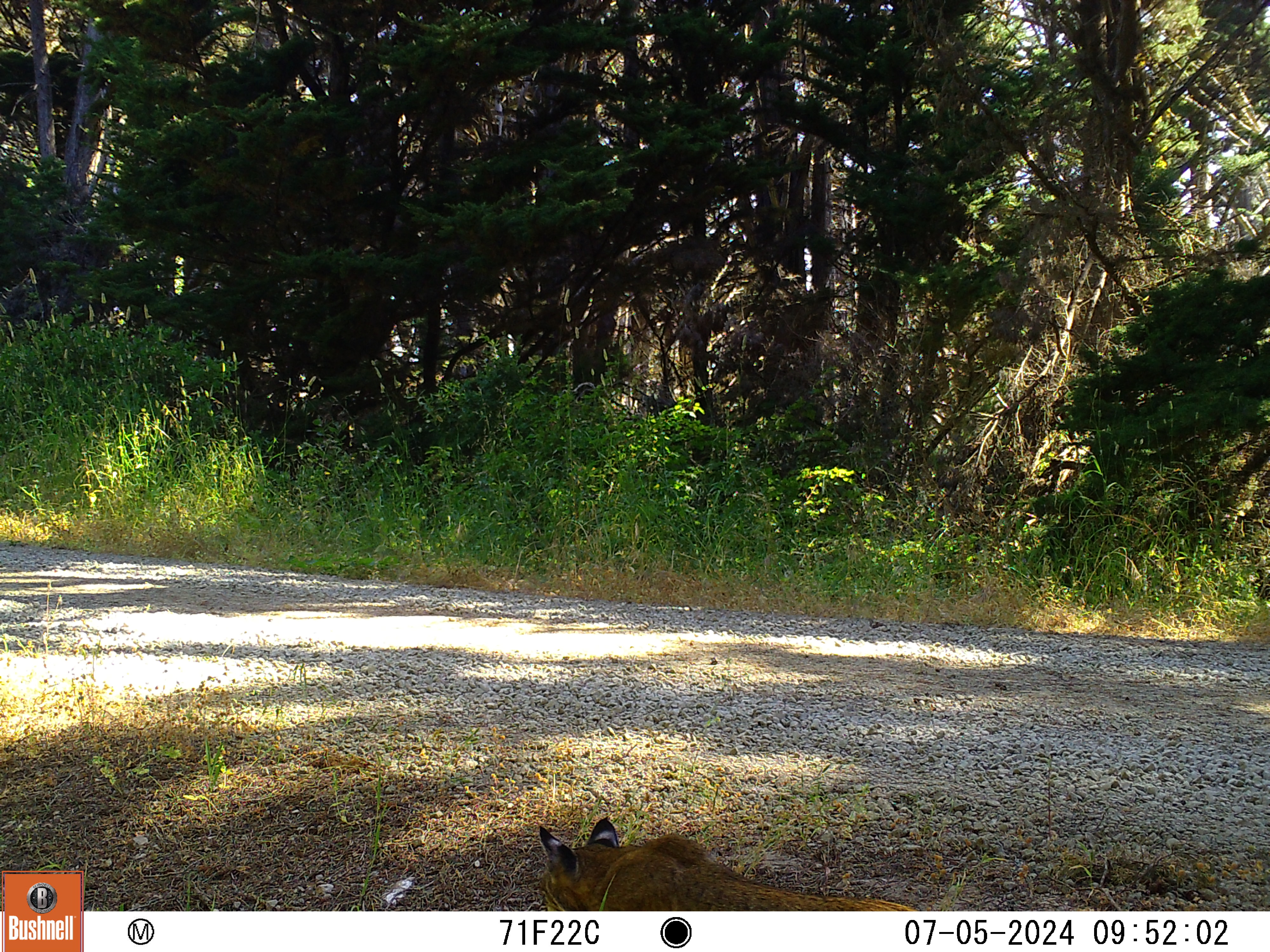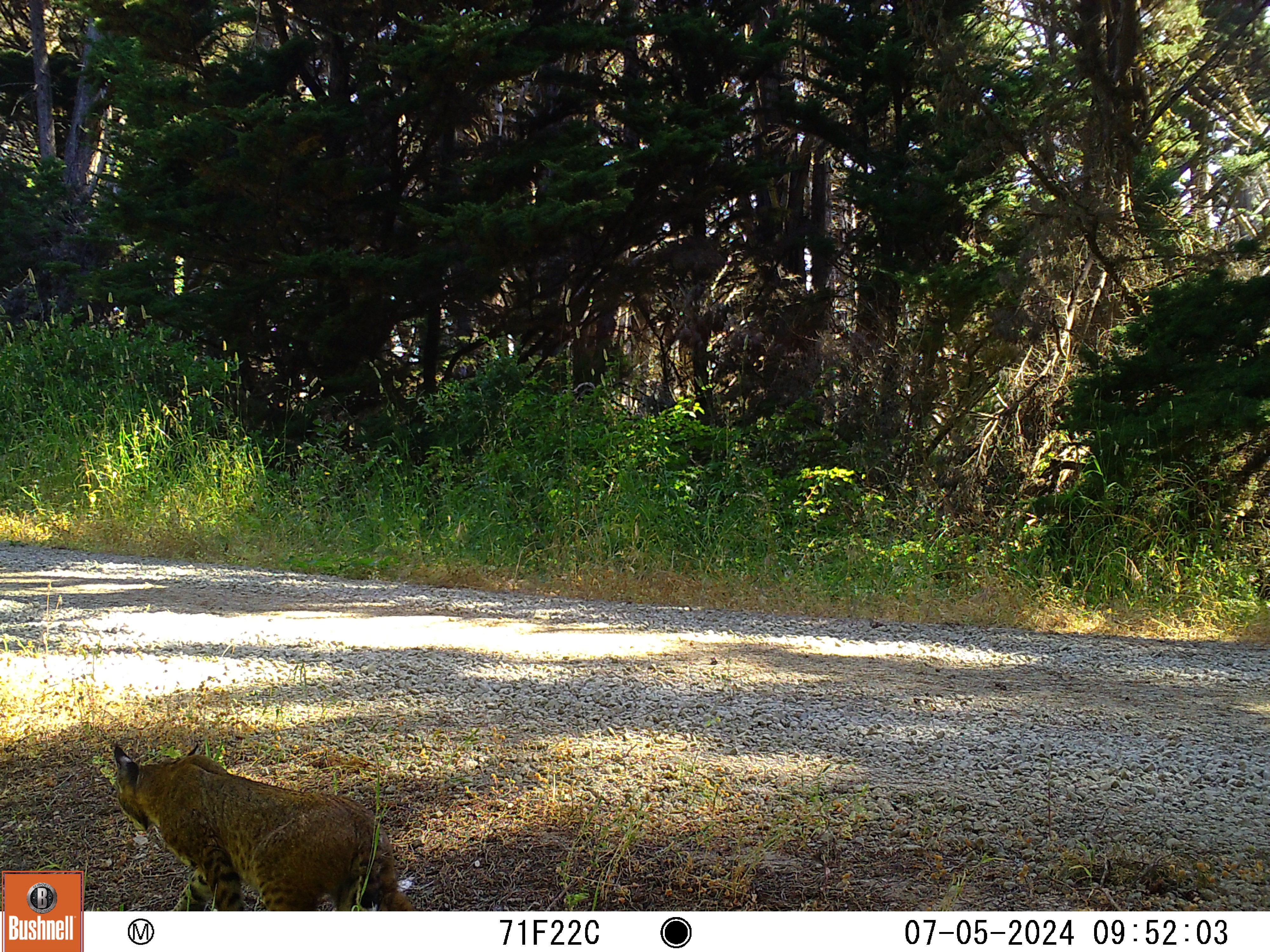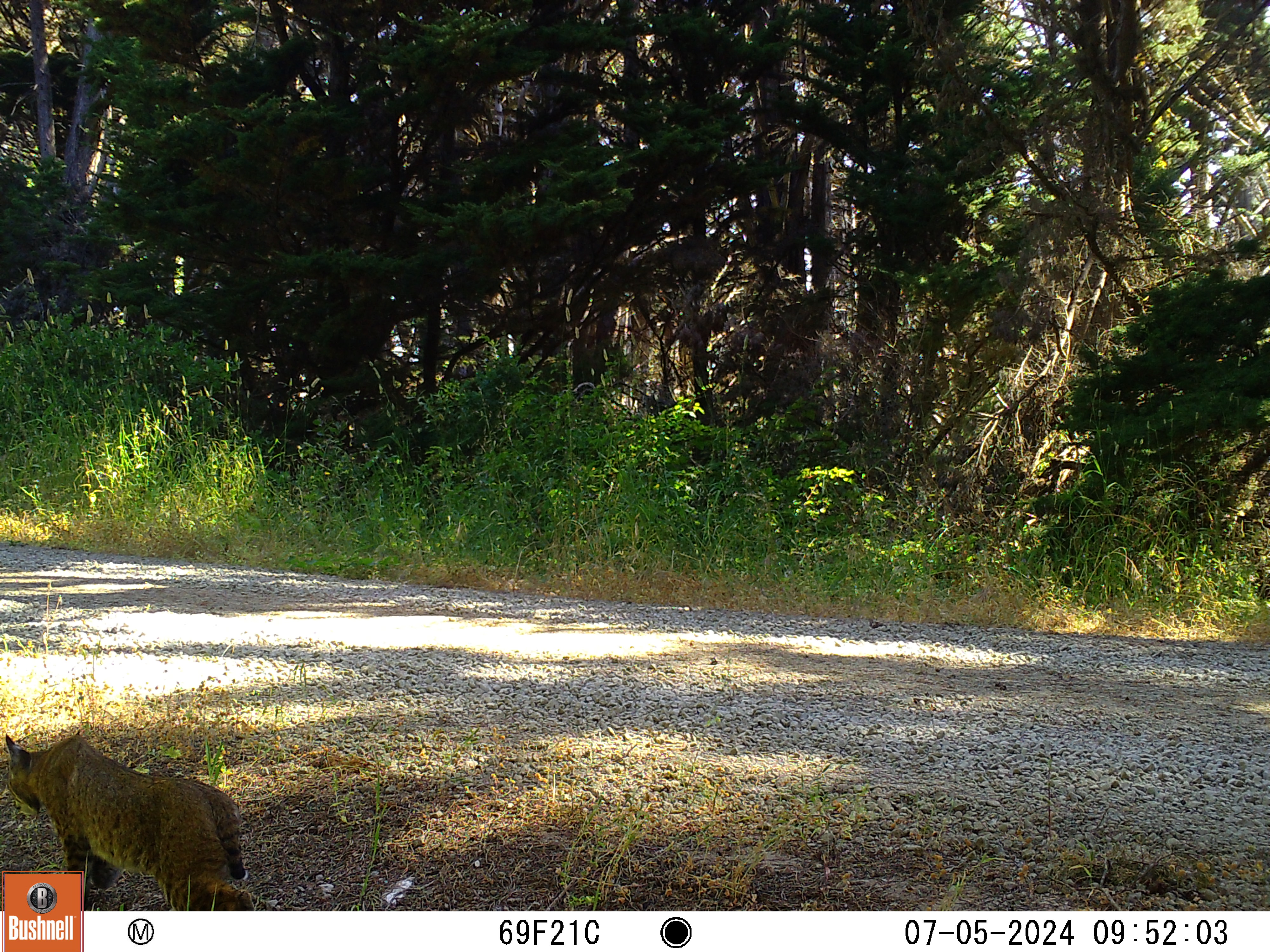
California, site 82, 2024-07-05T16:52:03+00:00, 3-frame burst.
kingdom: Animalia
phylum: Chordata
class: Mammalia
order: Carnivora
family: Felidae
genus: Lynx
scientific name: Lynx rufus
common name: bobcat